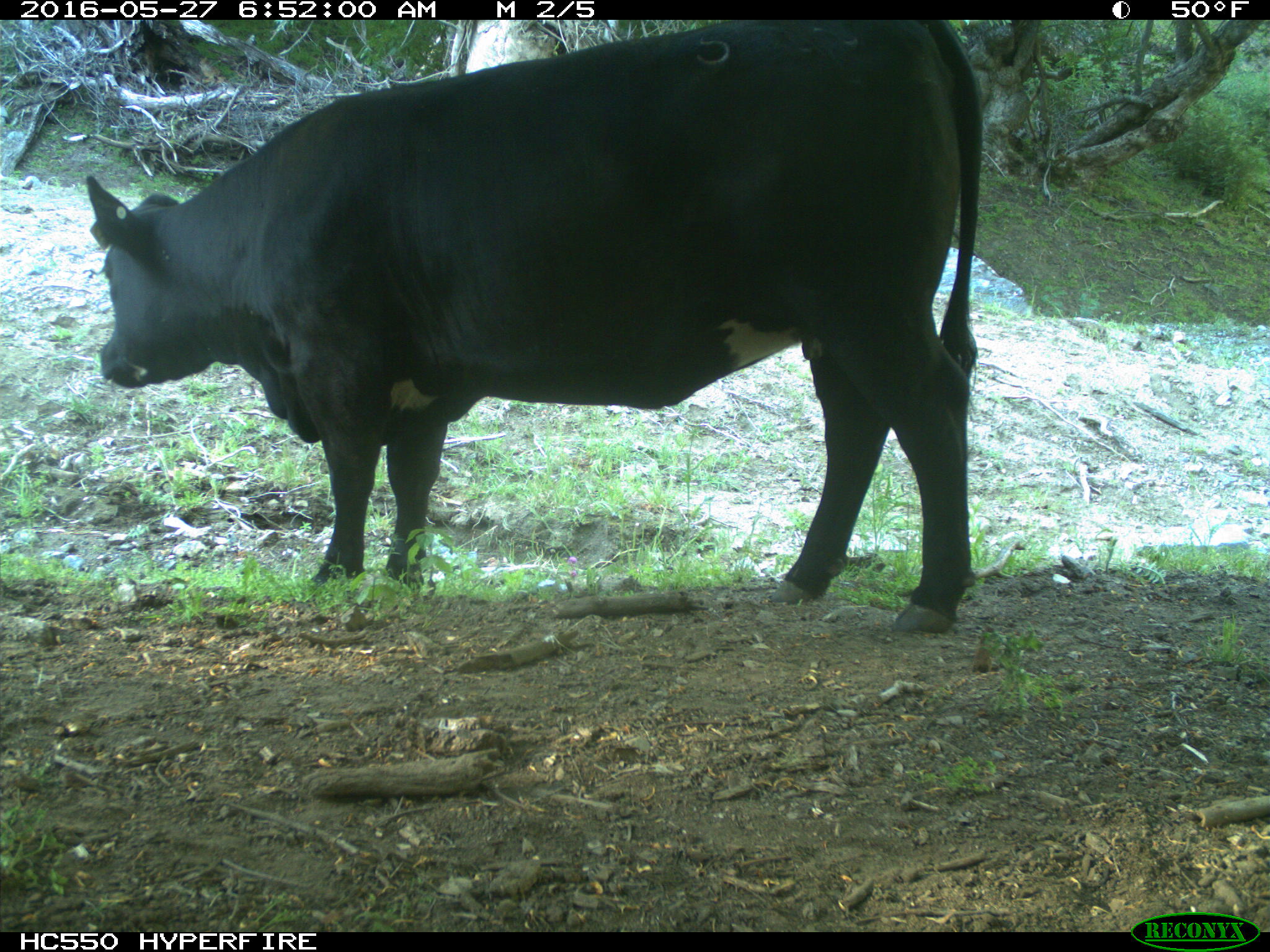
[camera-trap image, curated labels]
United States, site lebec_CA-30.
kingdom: Animalia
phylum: Chordata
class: Mammalia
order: Artiodactyla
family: Bovidae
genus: Bos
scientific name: Bos taurus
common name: domestic cow